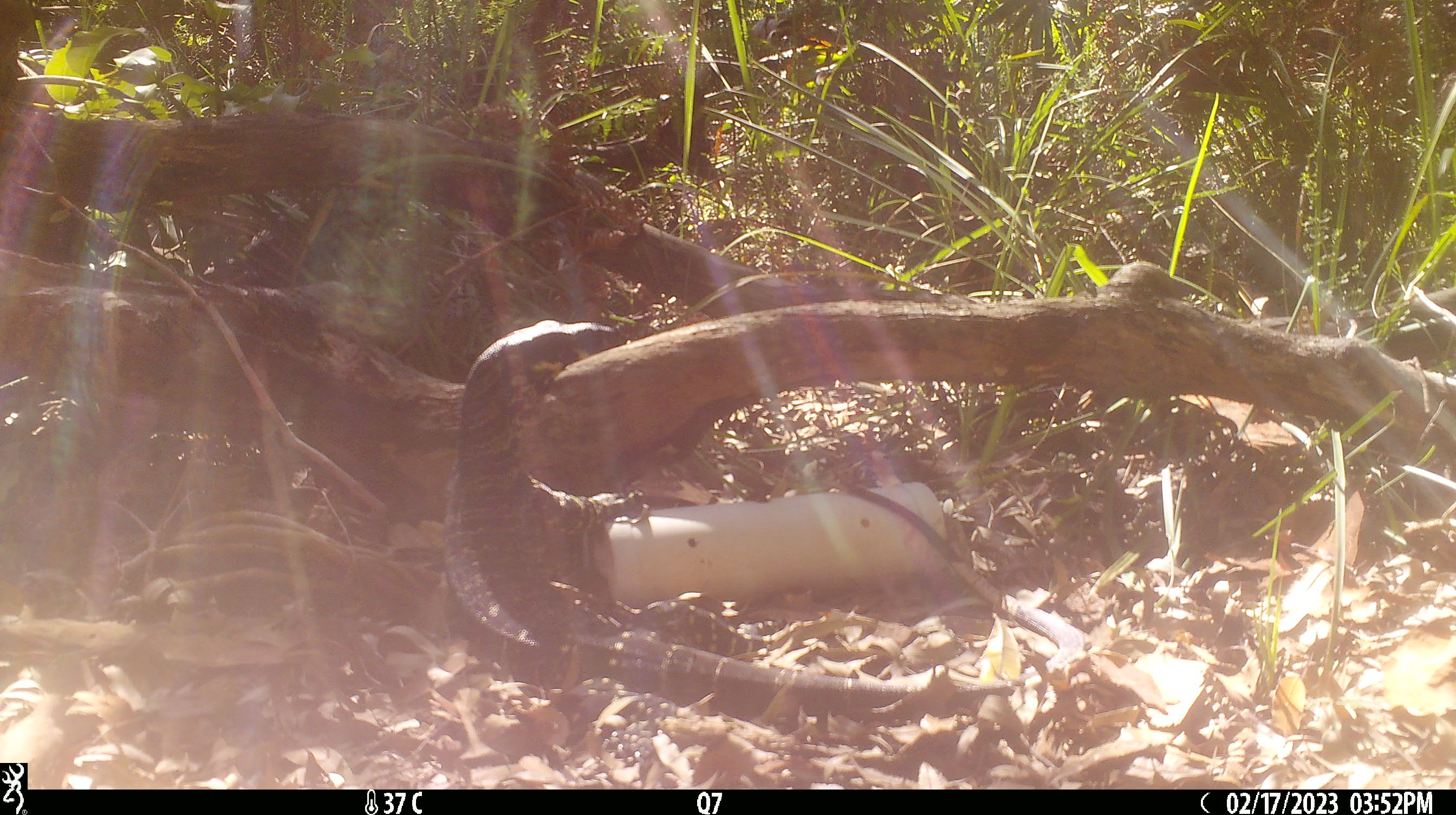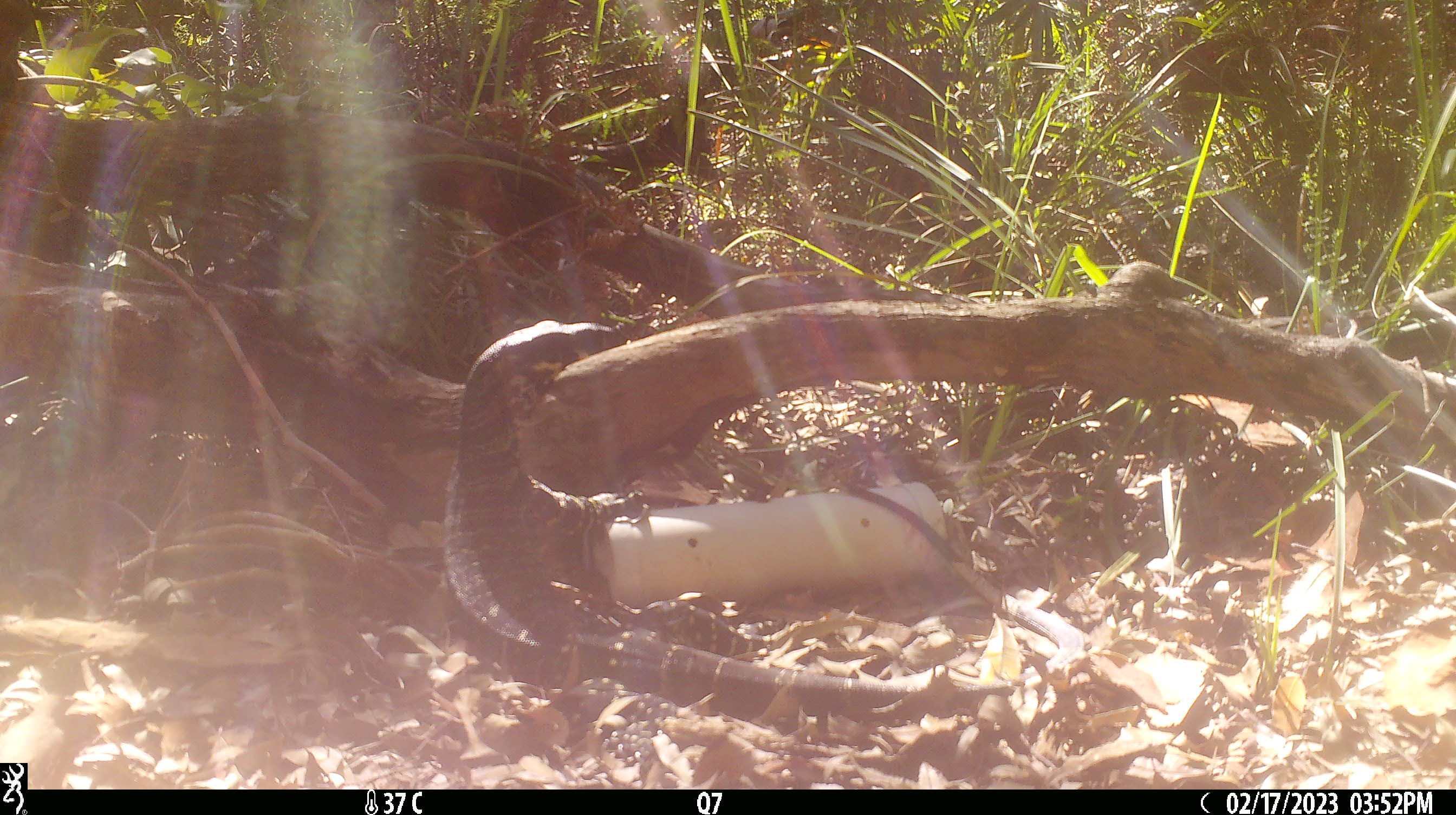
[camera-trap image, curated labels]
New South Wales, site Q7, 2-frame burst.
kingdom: Animalia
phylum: Chordata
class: Reptilia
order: Squamata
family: Varanidae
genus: Varanus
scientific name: Varanus varius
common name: lace monitor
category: goanna